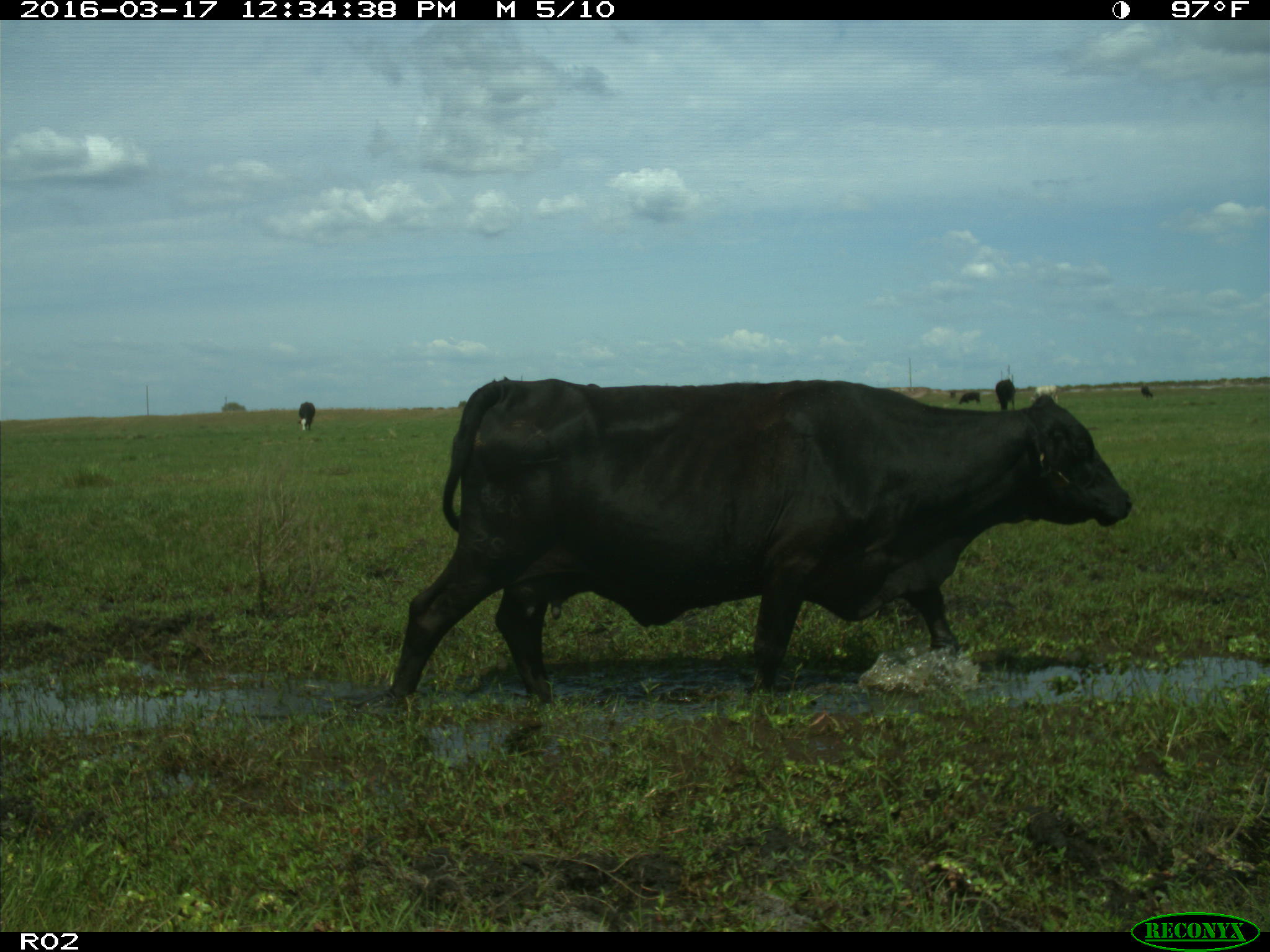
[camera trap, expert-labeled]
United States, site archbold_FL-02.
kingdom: Animalia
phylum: Chordata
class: Mammalia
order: Artiodactyla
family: Bovidae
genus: Bos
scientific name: Bos taurus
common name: domestic cow